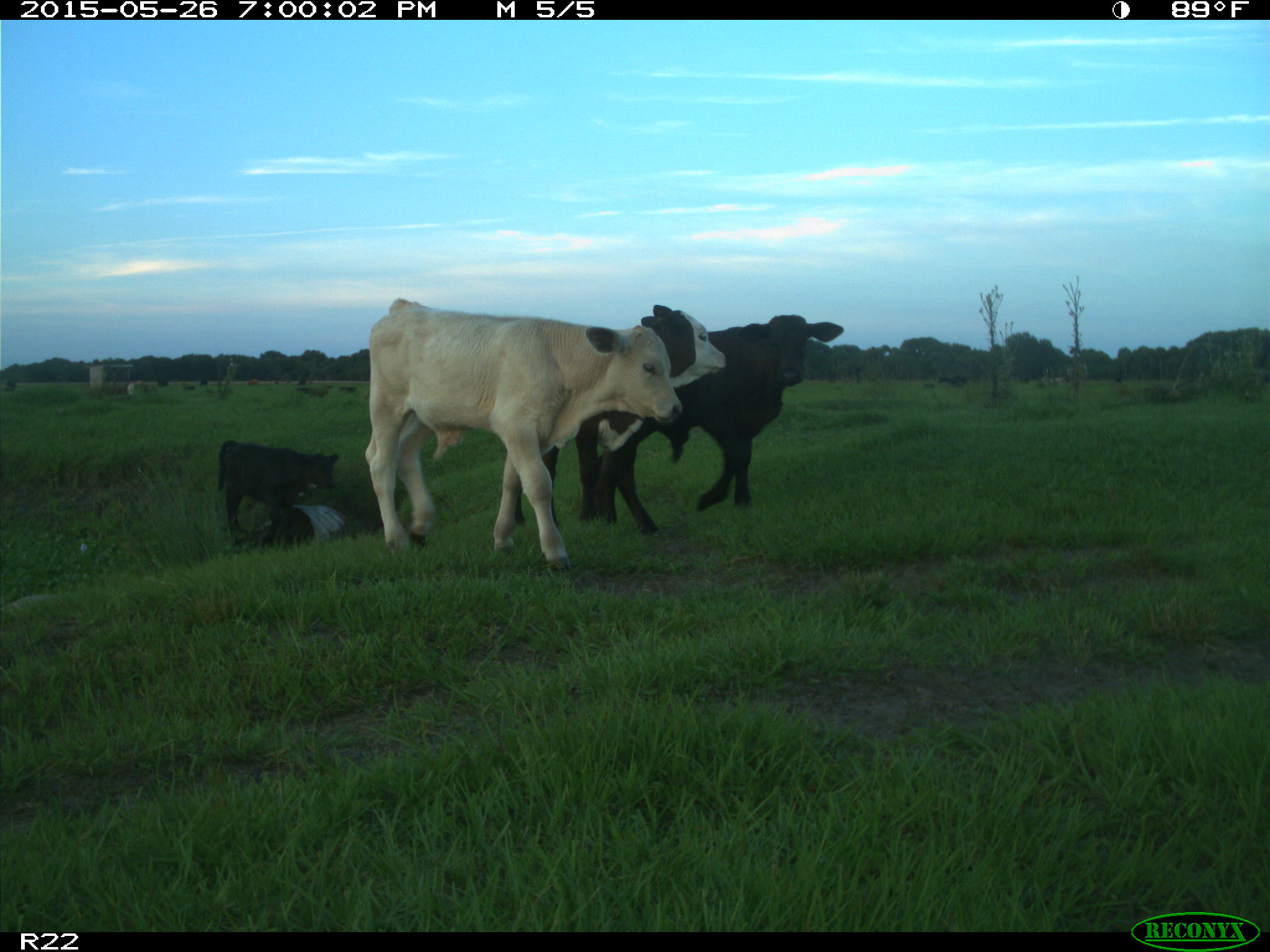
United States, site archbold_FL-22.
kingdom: Animalia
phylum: Chordata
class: Mammalia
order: Artiodactyla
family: Bovidae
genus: Bos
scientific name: Bos taurus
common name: domestic cow